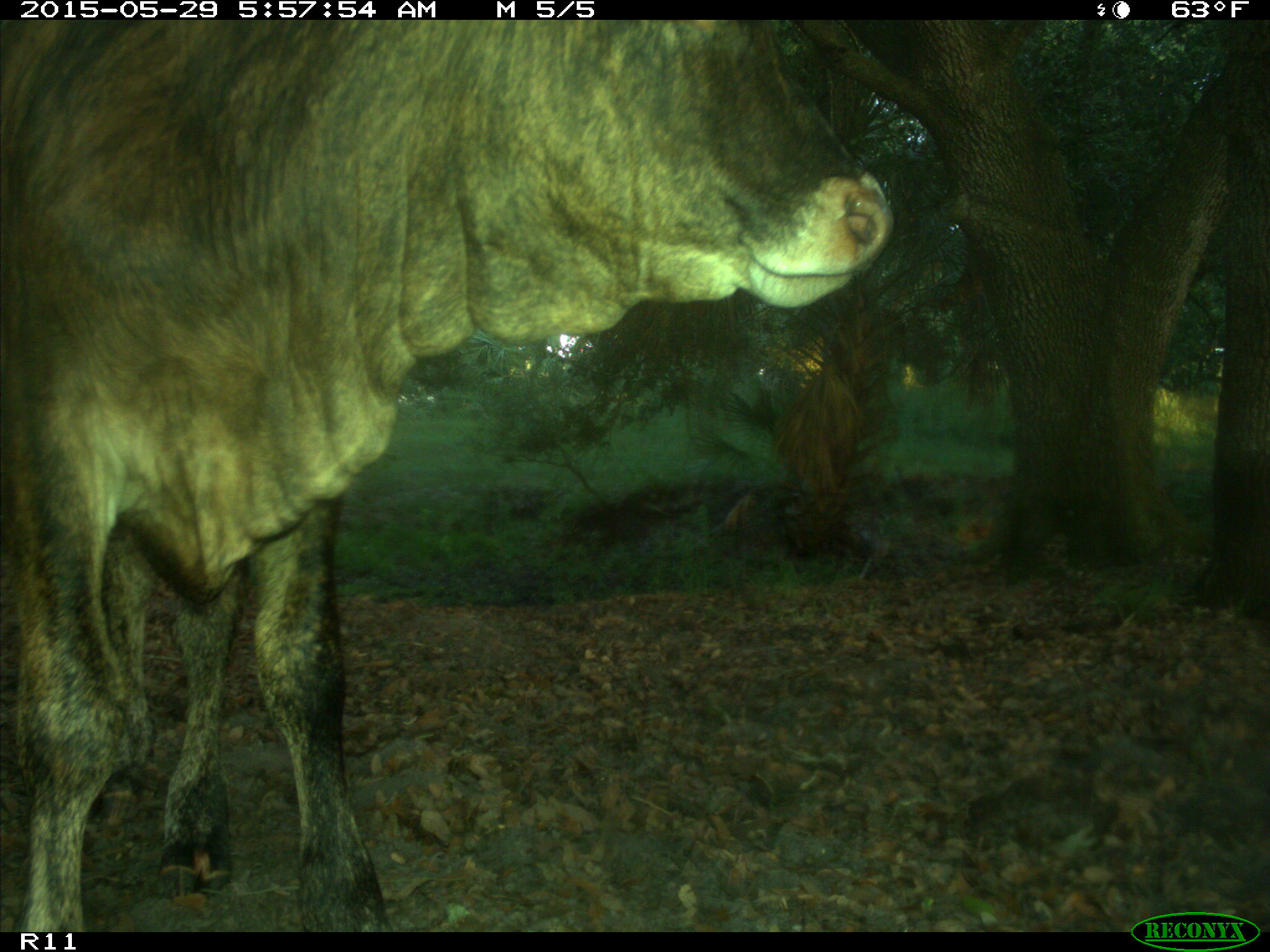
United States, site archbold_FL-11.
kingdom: Animalia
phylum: Chordata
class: Mammalia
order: Artiodactyla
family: Bovidae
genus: Bos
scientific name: Bos taurus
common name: domestic cow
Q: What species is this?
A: Bos taurus (domestic cow).